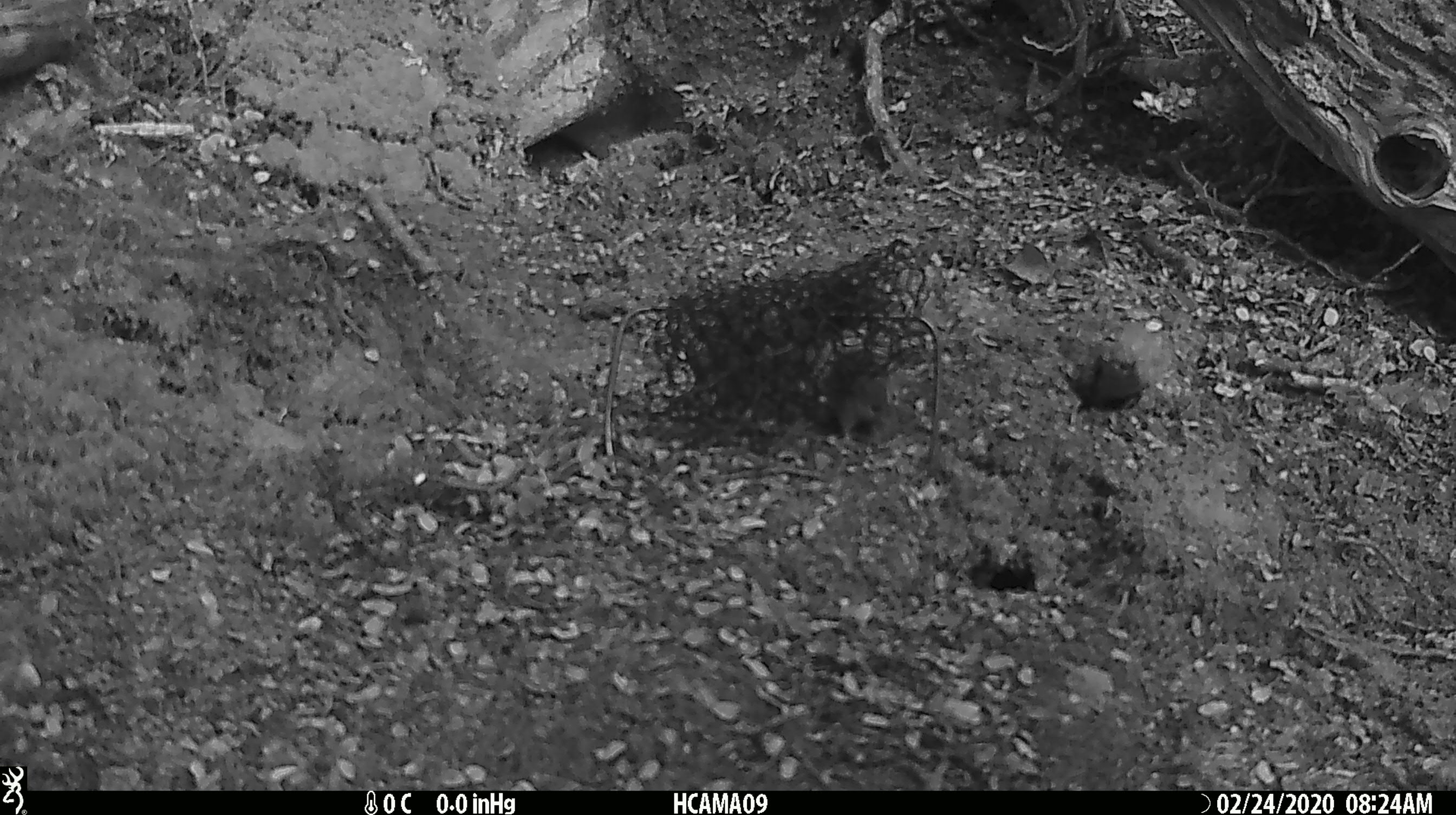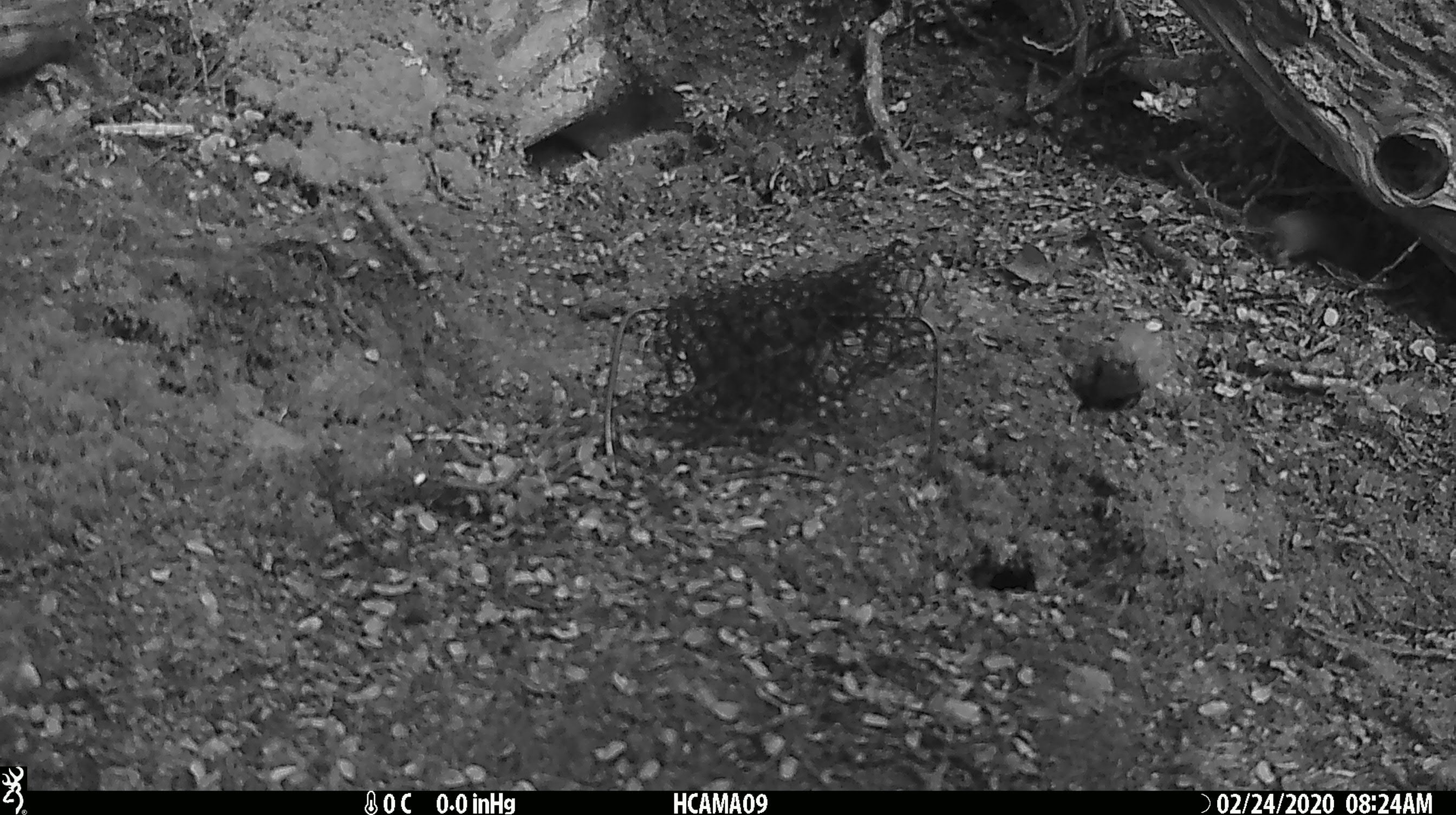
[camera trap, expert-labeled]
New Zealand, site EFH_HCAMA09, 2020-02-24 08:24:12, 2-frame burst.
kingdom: Animalia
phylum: Chordata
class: Mammalia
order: Rodentia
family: Muridae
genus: Mus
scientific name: Mus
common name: mouse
Mouse (Mus).